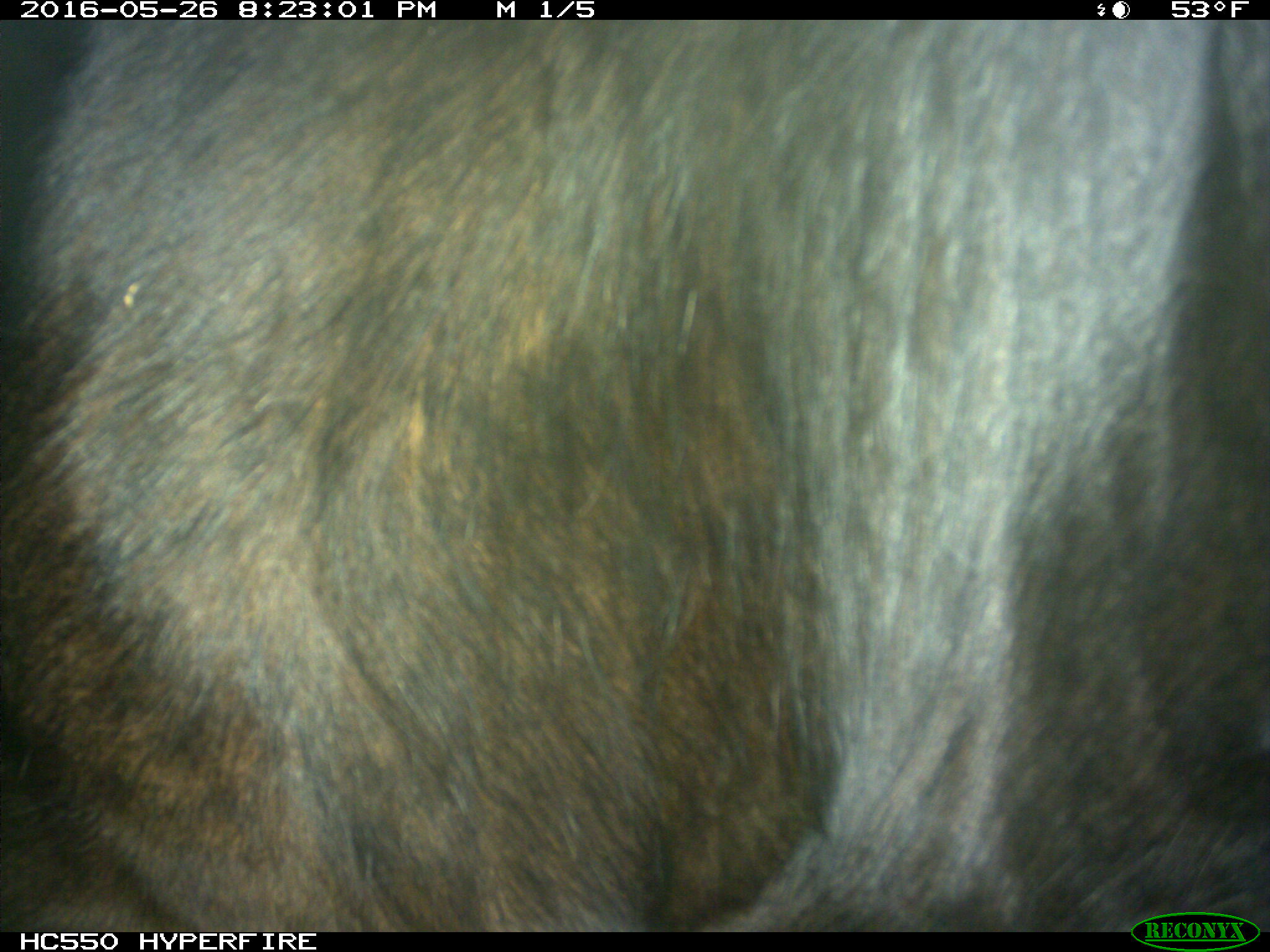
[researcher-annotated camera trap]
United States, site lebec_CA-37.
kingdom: Animalia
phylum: Chordata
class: Mammalia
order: Artiodactyla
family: Bovidae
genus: Bos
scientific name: Bos taurus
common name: domestic cow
Bos taurus (domestic cow).